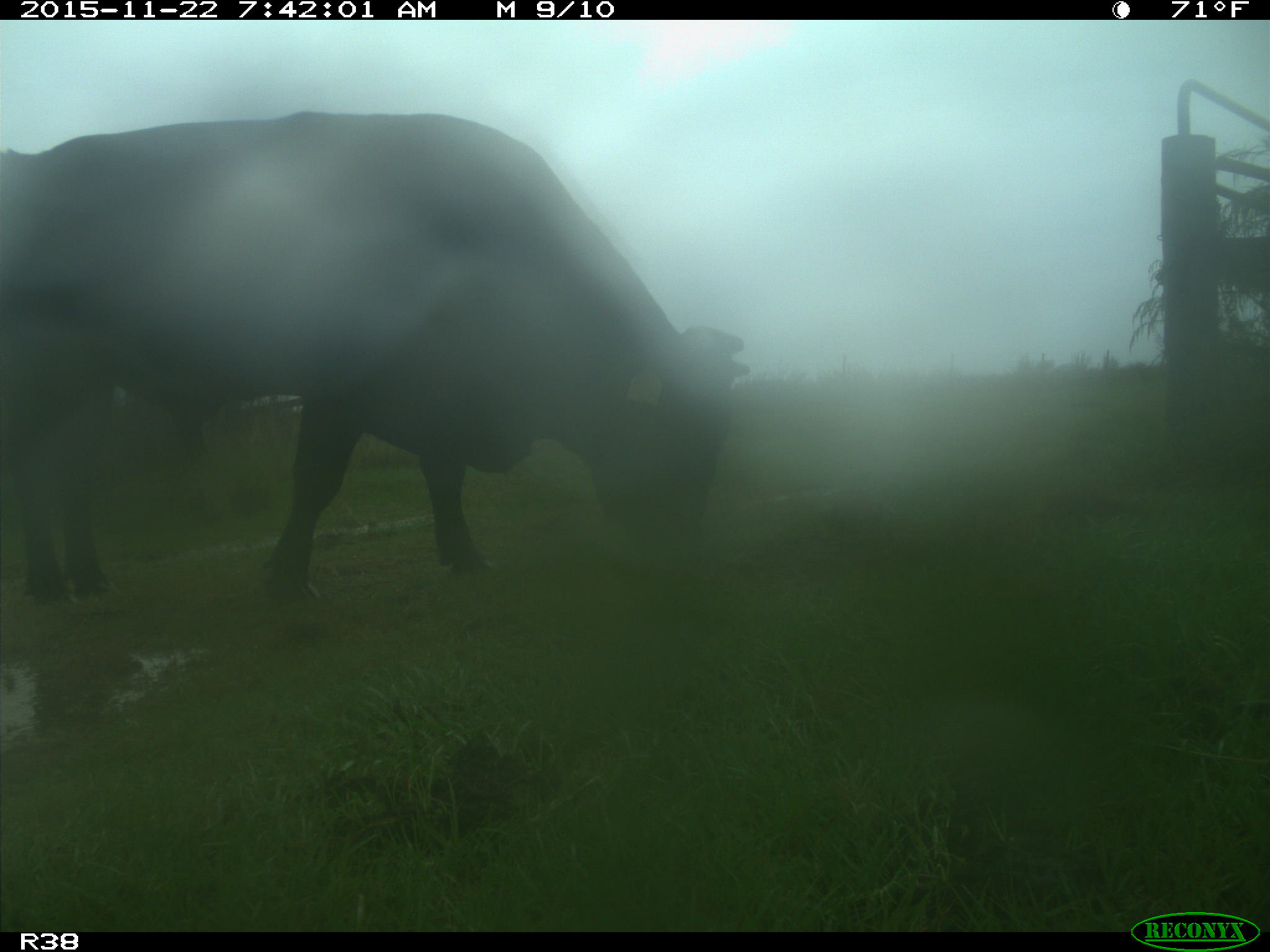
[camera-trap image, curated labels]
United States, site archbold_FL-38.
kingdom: Animalia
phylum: Chordata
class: Mammalia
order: Artiodactyla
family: Bovidae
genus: Bos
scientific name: Bos taurus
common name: domestic cow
Bos taurus (domestic cow).